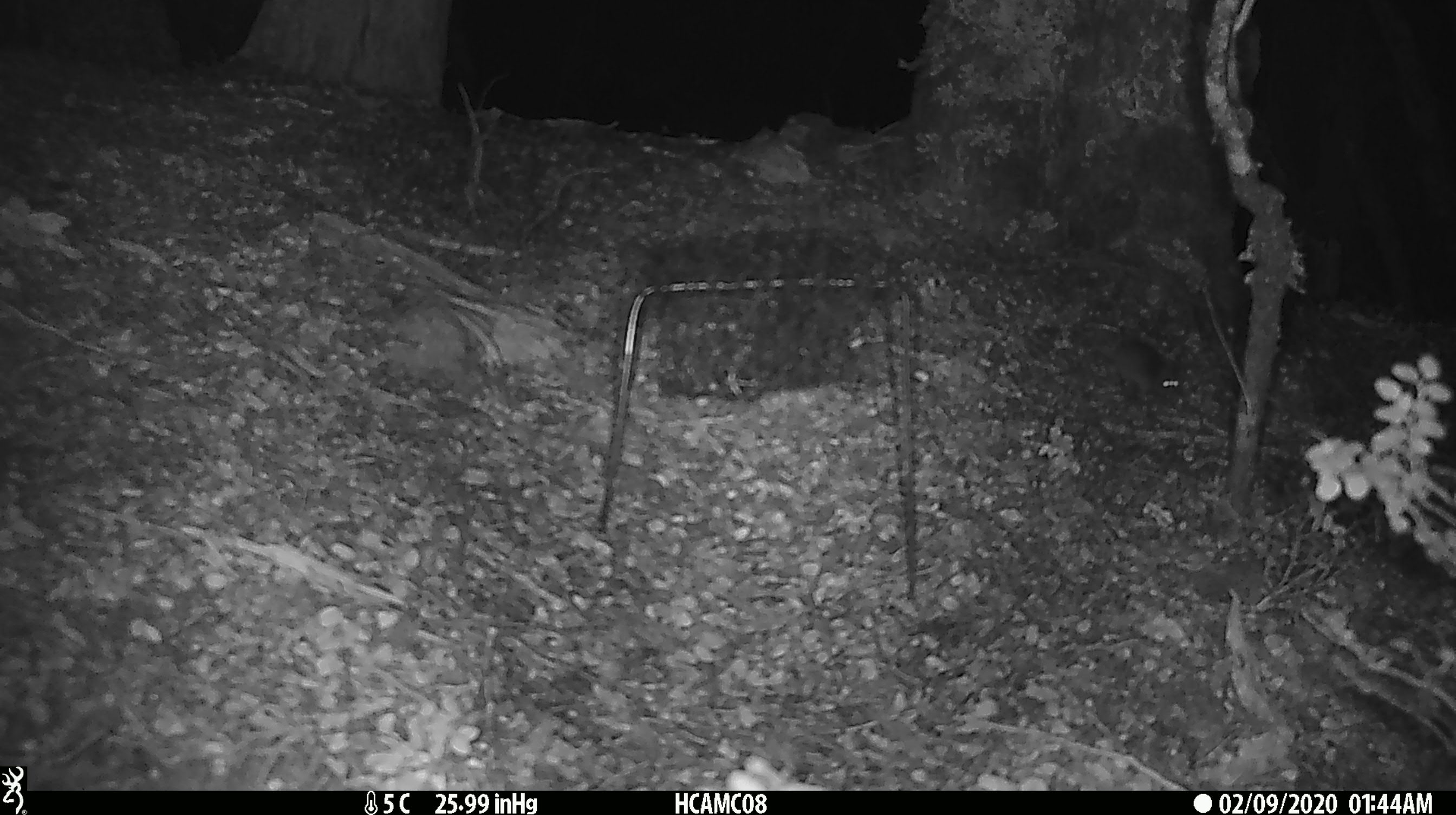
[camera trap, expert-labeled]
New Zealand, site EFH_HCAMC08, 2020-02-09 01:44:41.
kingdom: Animalia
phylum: Chordata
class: Mammalia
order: Rodentia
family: Muridae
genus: Mus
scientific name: Mus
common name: mouse